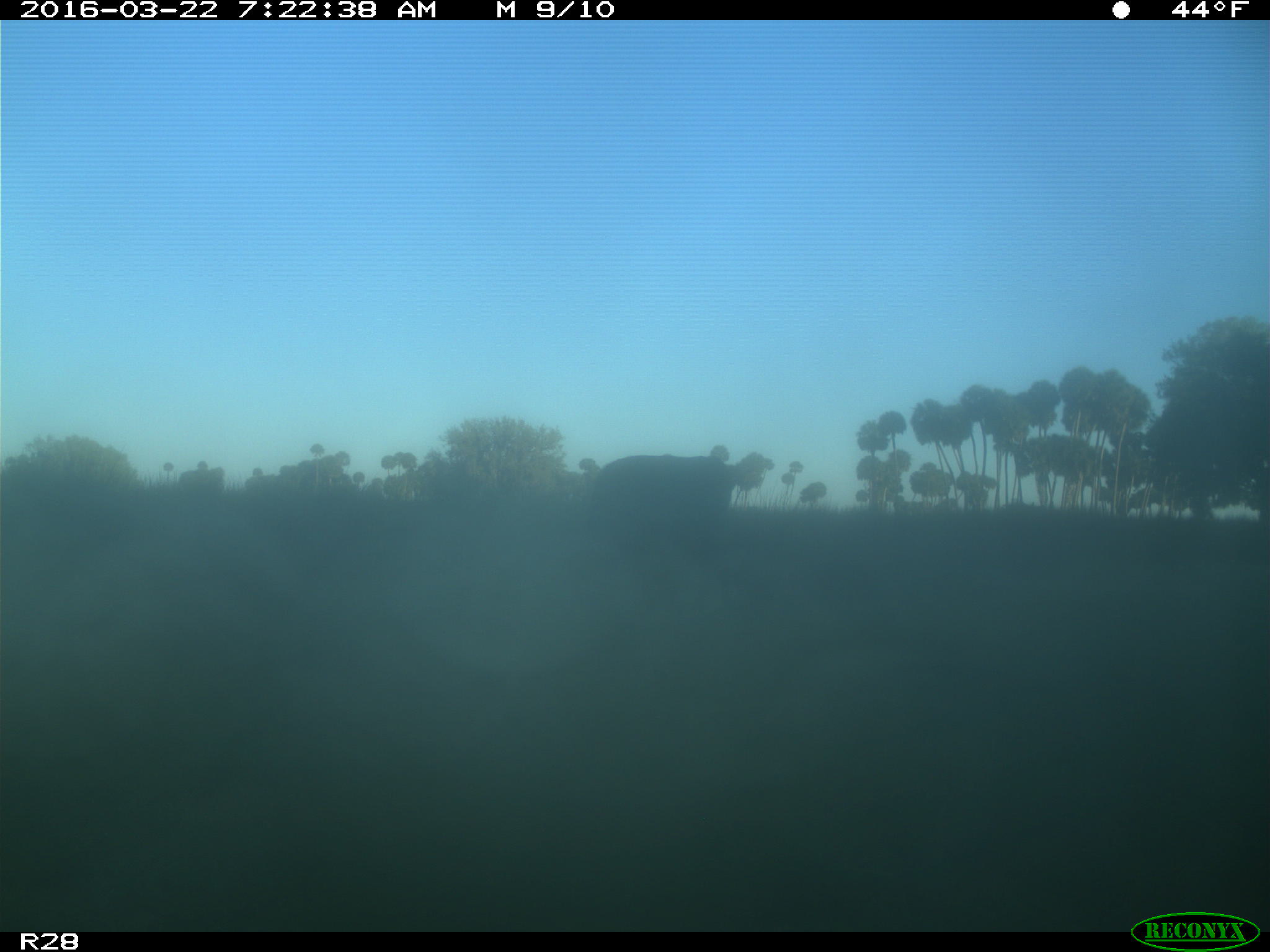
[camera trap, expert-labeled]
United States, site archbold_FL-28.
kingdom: Animalia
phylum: Chordata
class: Mammalia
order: Artiodactyla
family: Bovidae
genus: Bos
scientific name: Bos taurus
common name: domestic cow